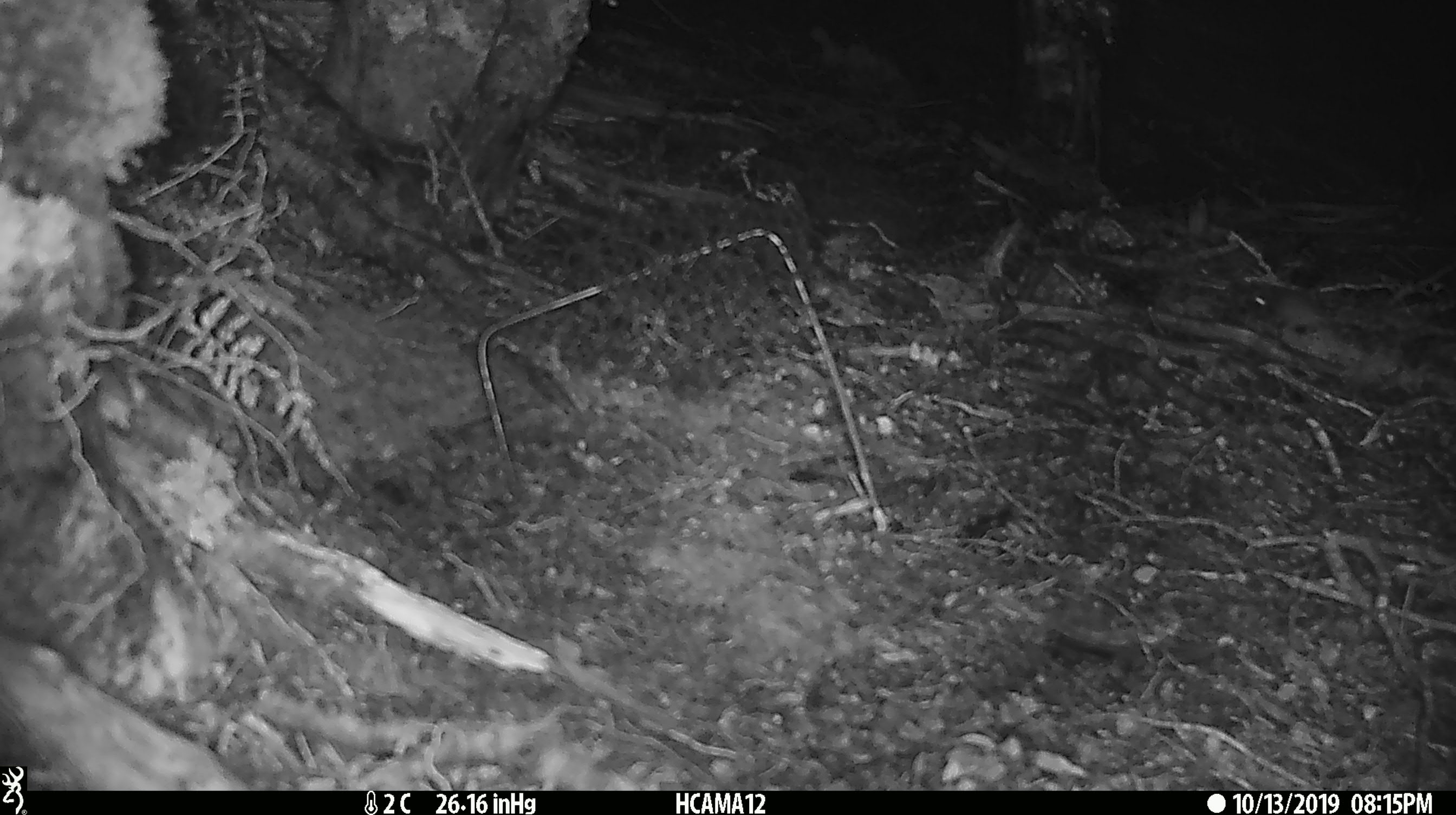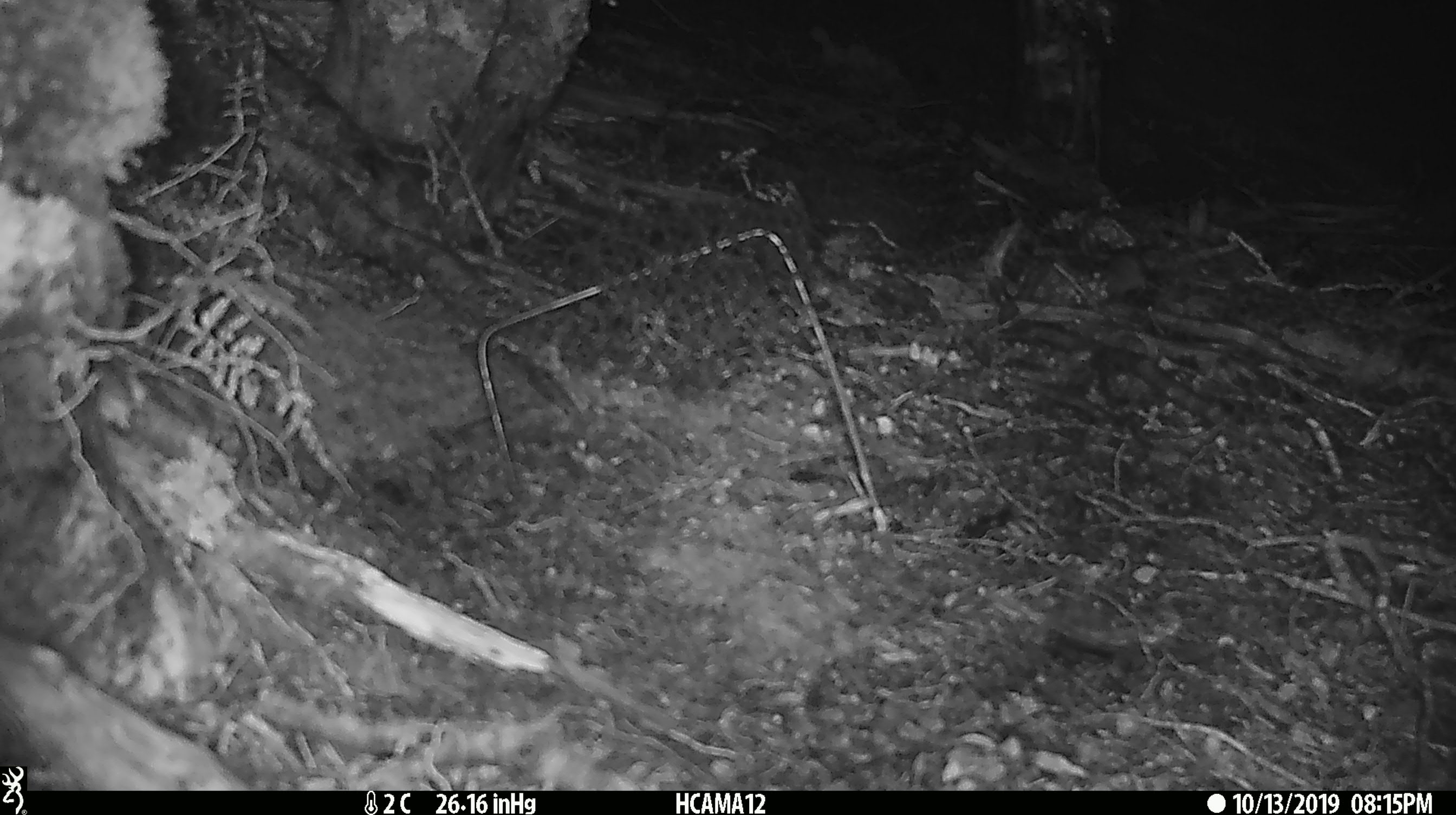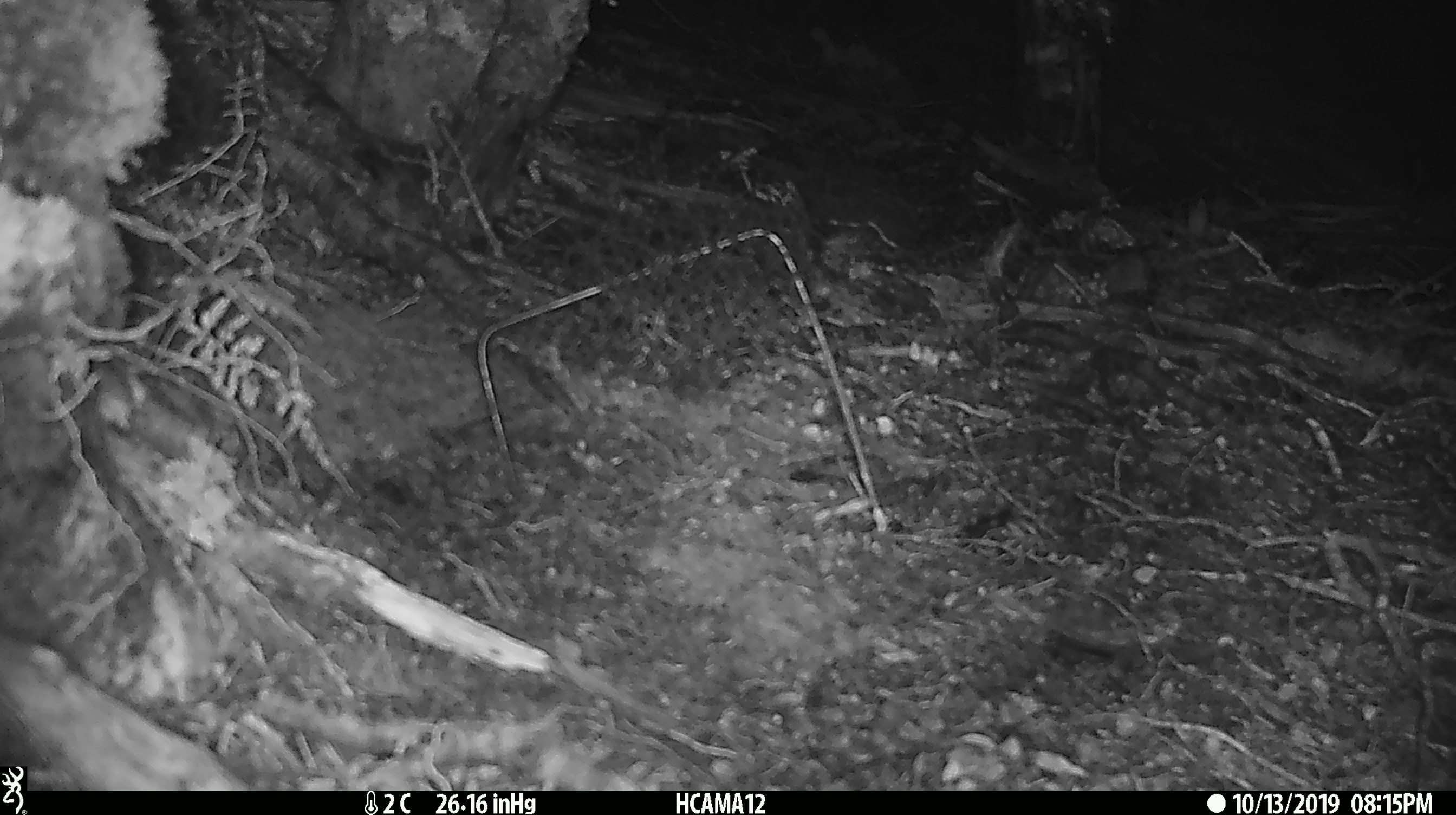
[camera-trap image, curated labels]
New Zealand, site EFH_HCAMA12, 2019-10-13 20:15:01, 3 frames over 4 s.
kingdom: Animalia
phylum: Chordata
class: Mammalia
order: Rodentia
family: Muridae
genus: Mus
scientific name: Mus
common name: mouse